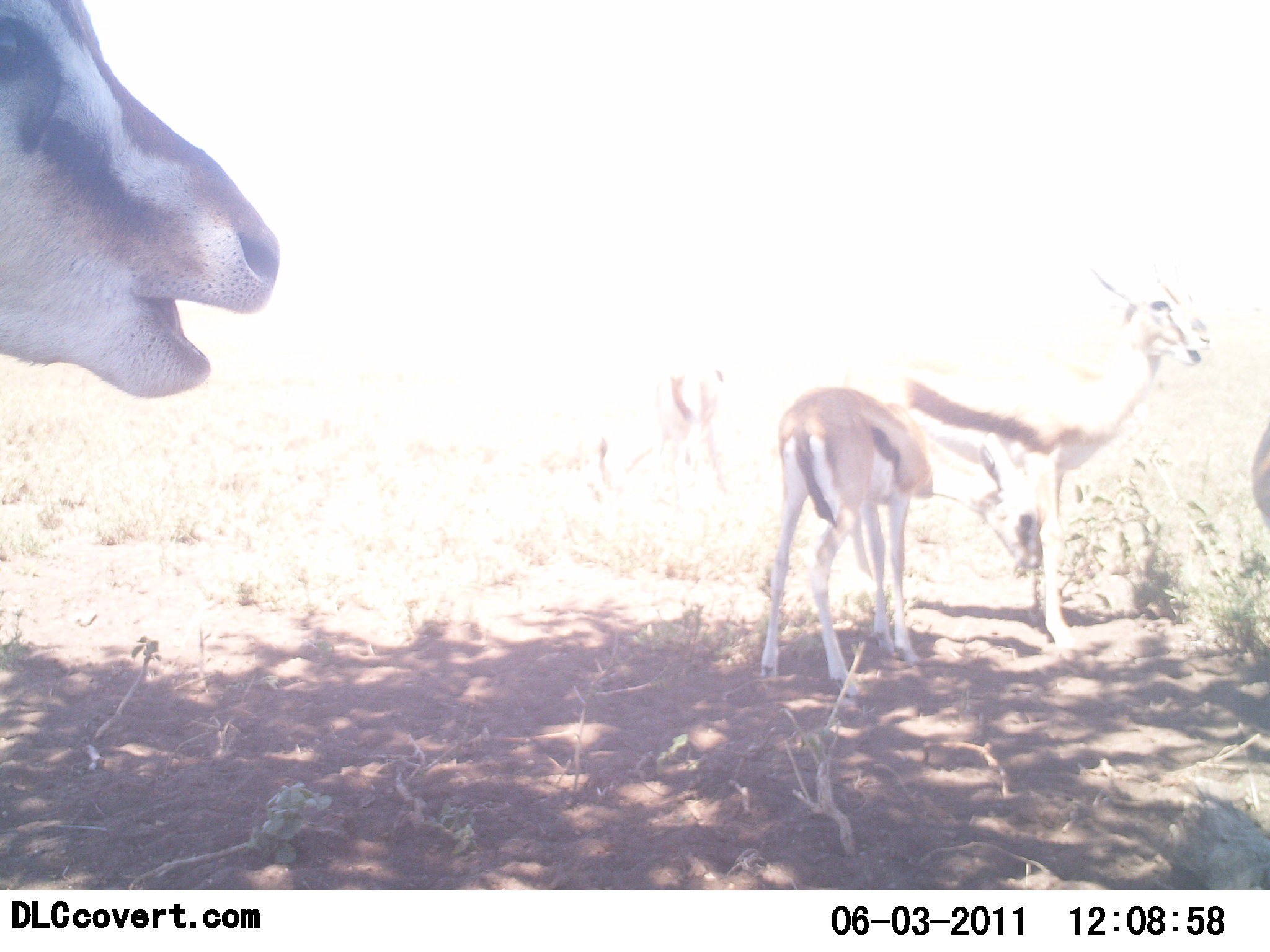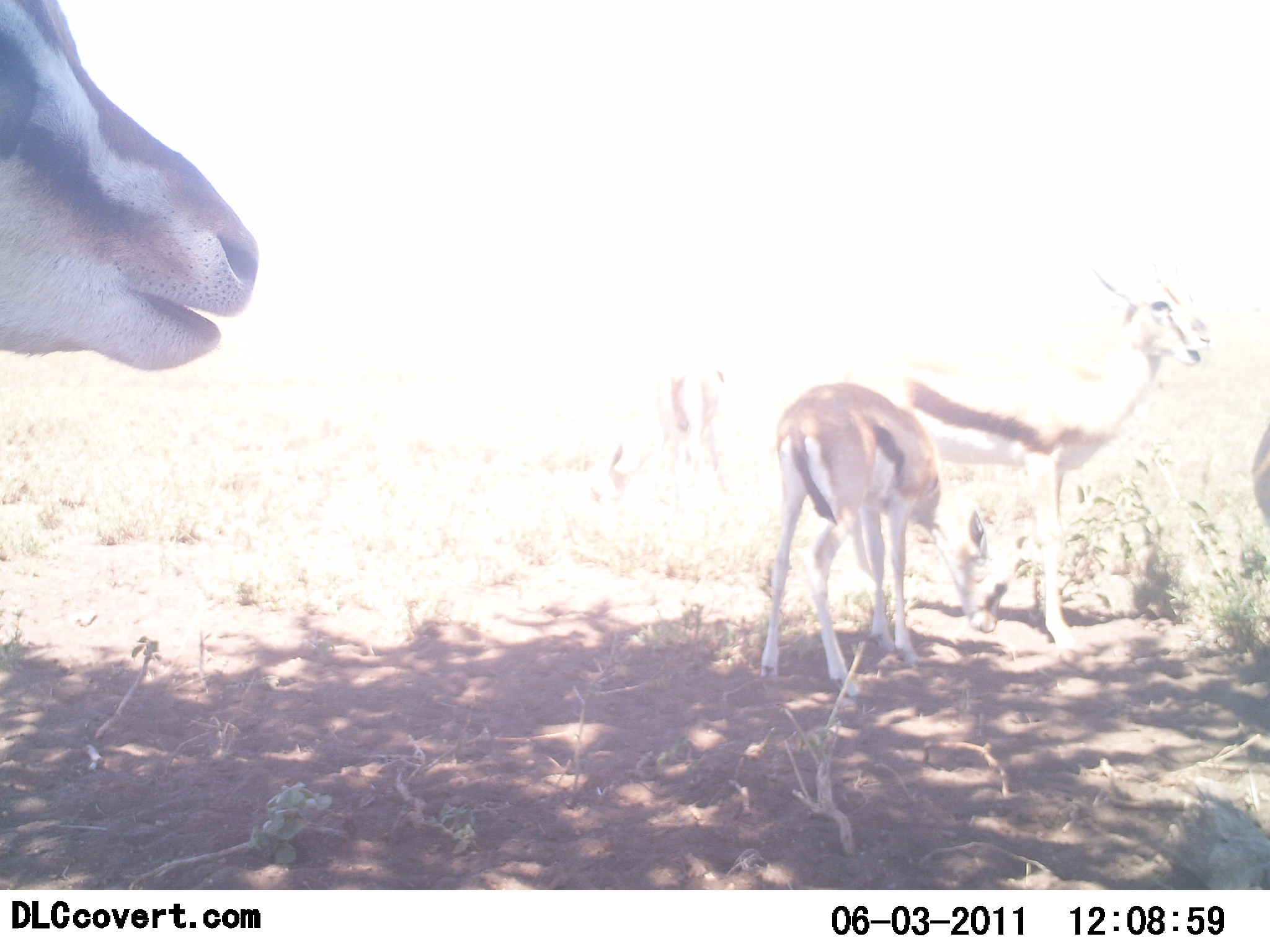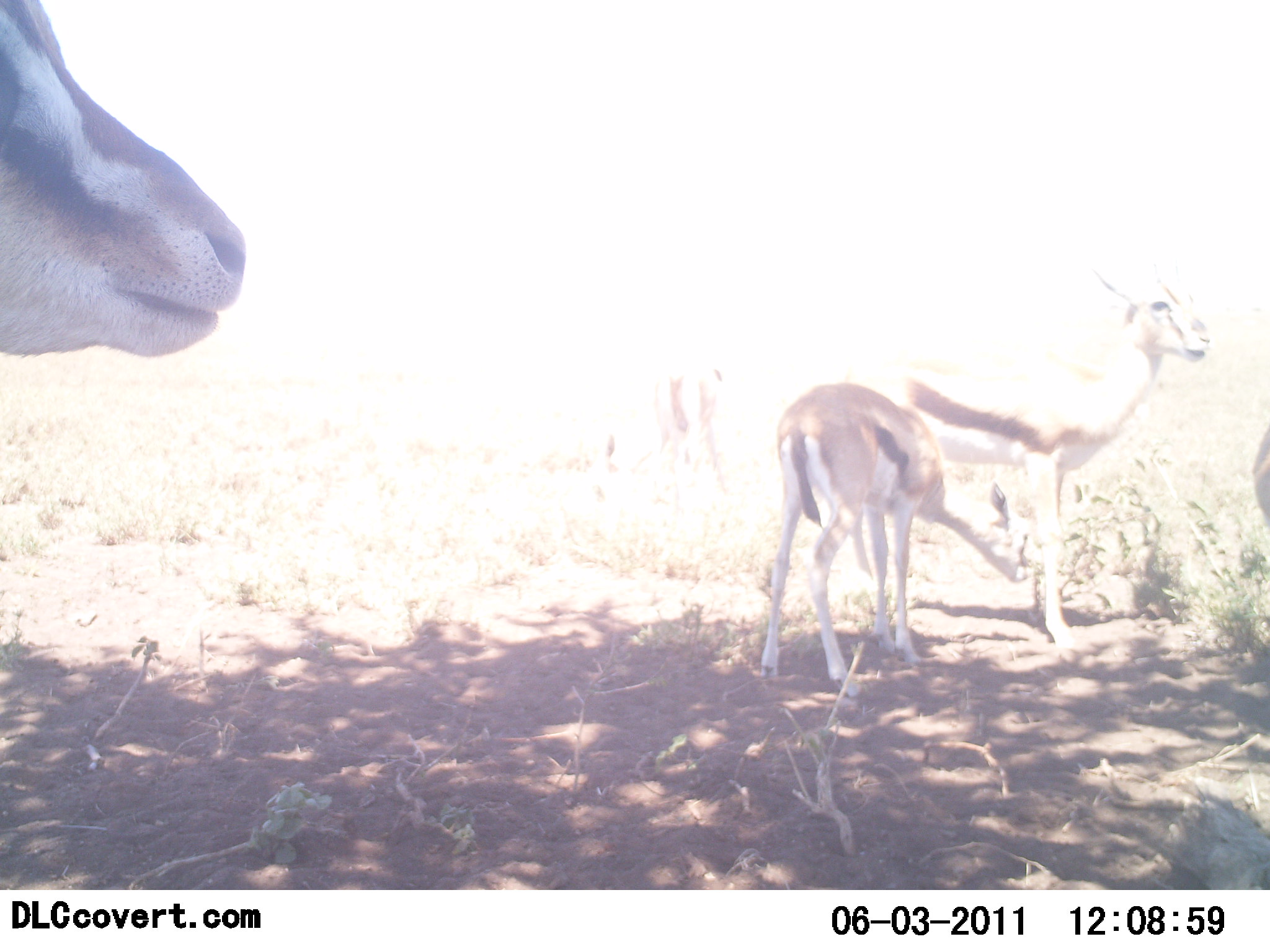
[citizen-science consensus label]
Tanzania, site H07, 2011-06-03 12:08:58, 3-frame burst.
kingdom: Animalia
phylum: Chordata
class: Mammalia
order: Artiodactyla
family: Bovidae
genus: Eudorcas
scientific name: Eudorcas thomsonii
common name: thomson's gazelle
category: gazellethomsons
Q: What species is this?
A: Gazellethomsons (thomson's gazelle) (Eudorcas thomsonii).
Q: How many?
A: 4.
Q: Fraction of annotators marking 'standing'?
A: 90%.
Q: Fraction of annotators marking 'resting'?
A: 0%.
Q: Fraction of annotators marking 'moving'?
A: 0%.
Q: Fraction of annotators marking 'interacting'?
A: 10%.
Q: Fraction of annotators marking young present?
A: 20%.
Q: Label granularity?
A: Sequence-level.